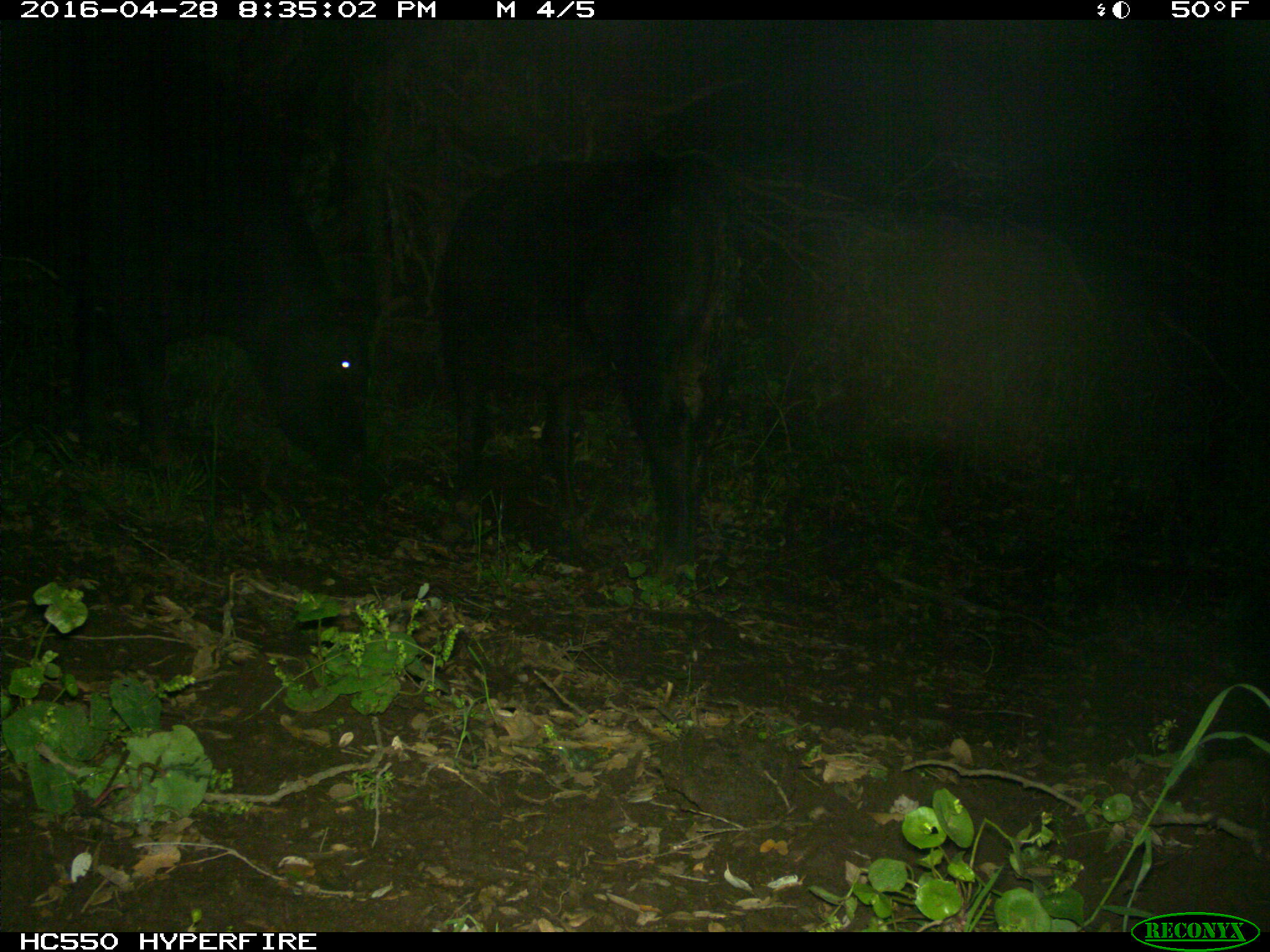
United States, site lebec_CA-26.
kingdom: Animalia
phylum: Chordata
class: Mammalia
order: Artiodactyla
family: Bovidae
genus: Bos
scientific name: Bos taurus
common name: domestic cow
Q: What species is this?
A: Bos taurus (domestic cow).